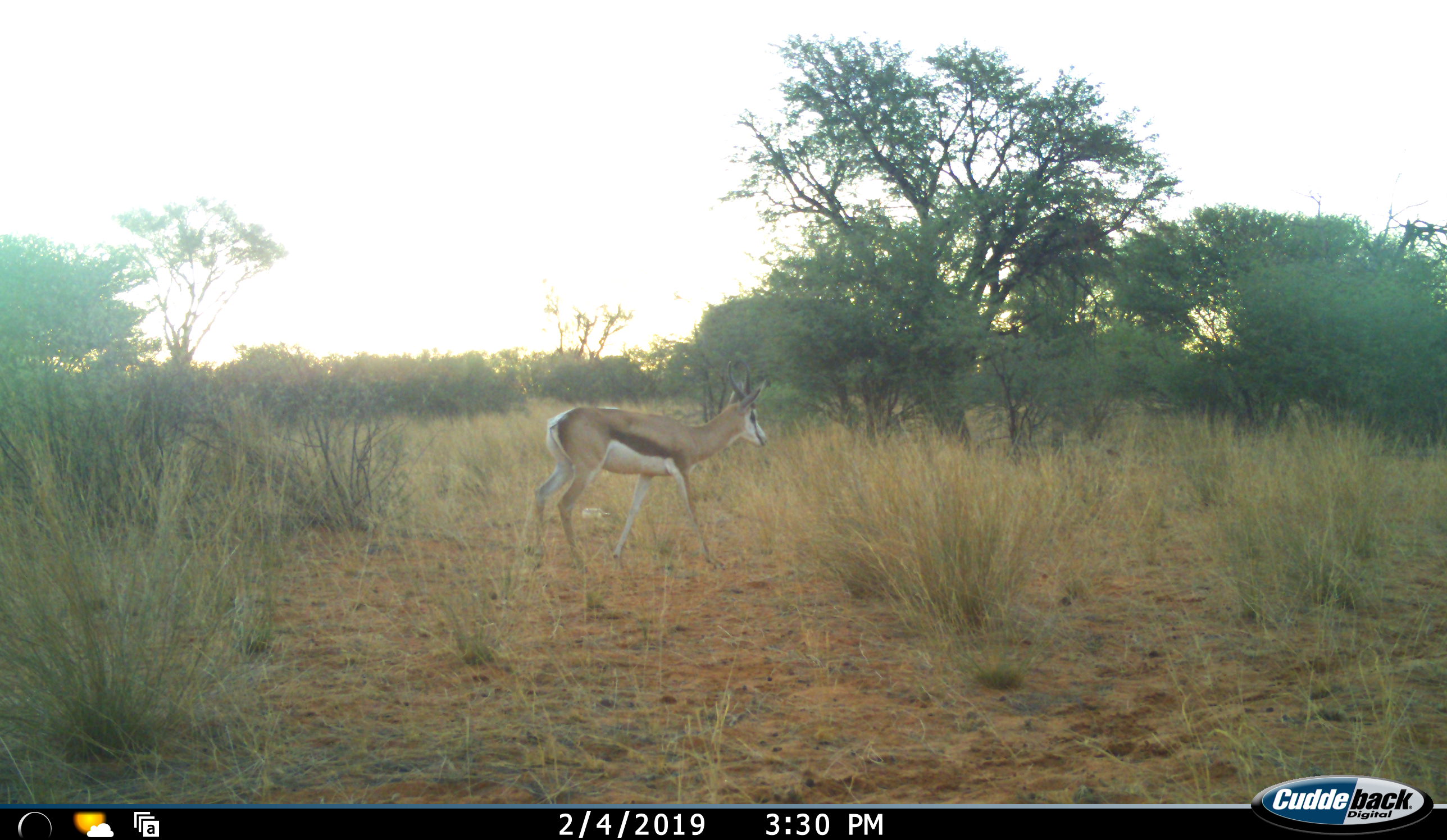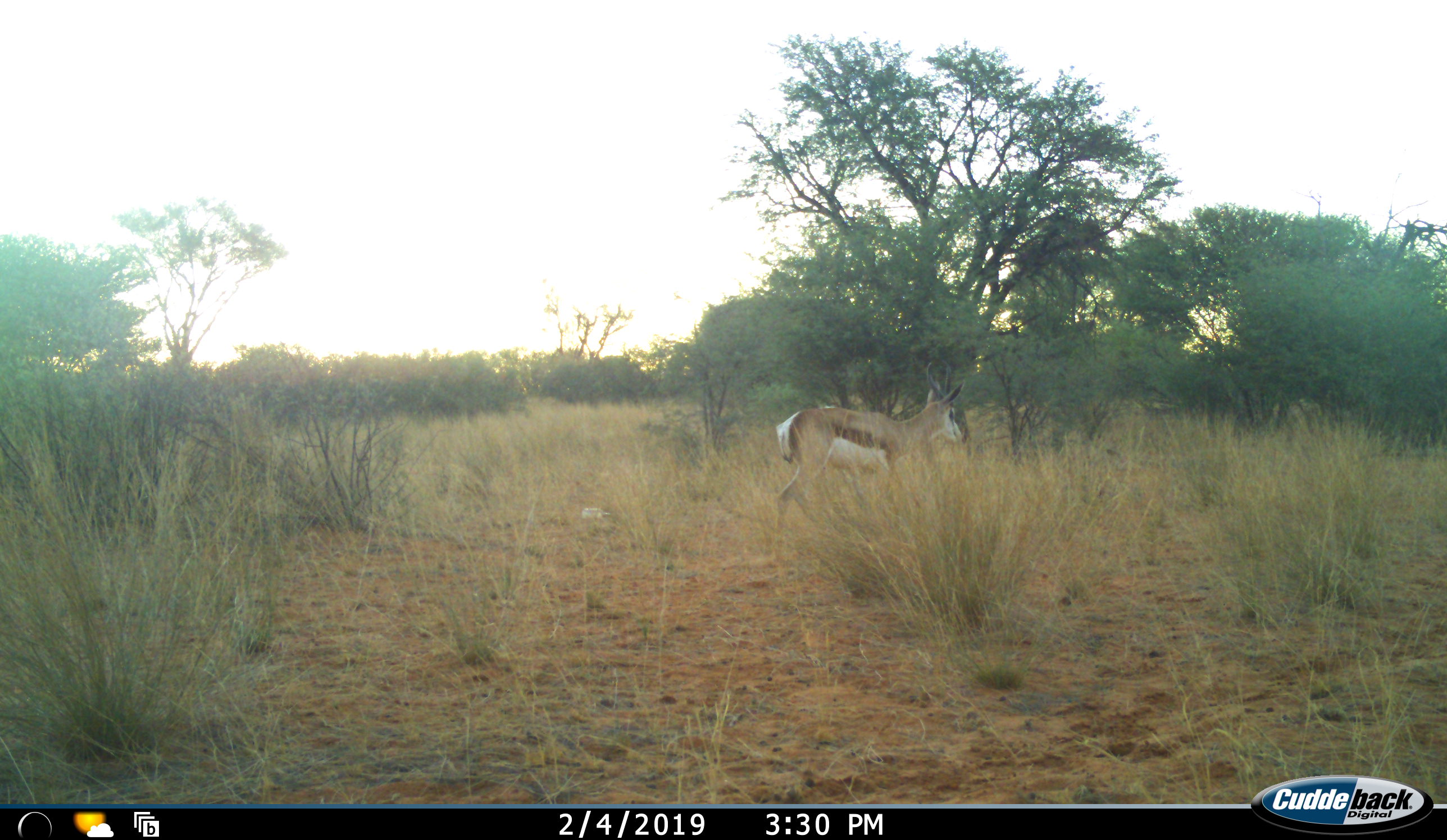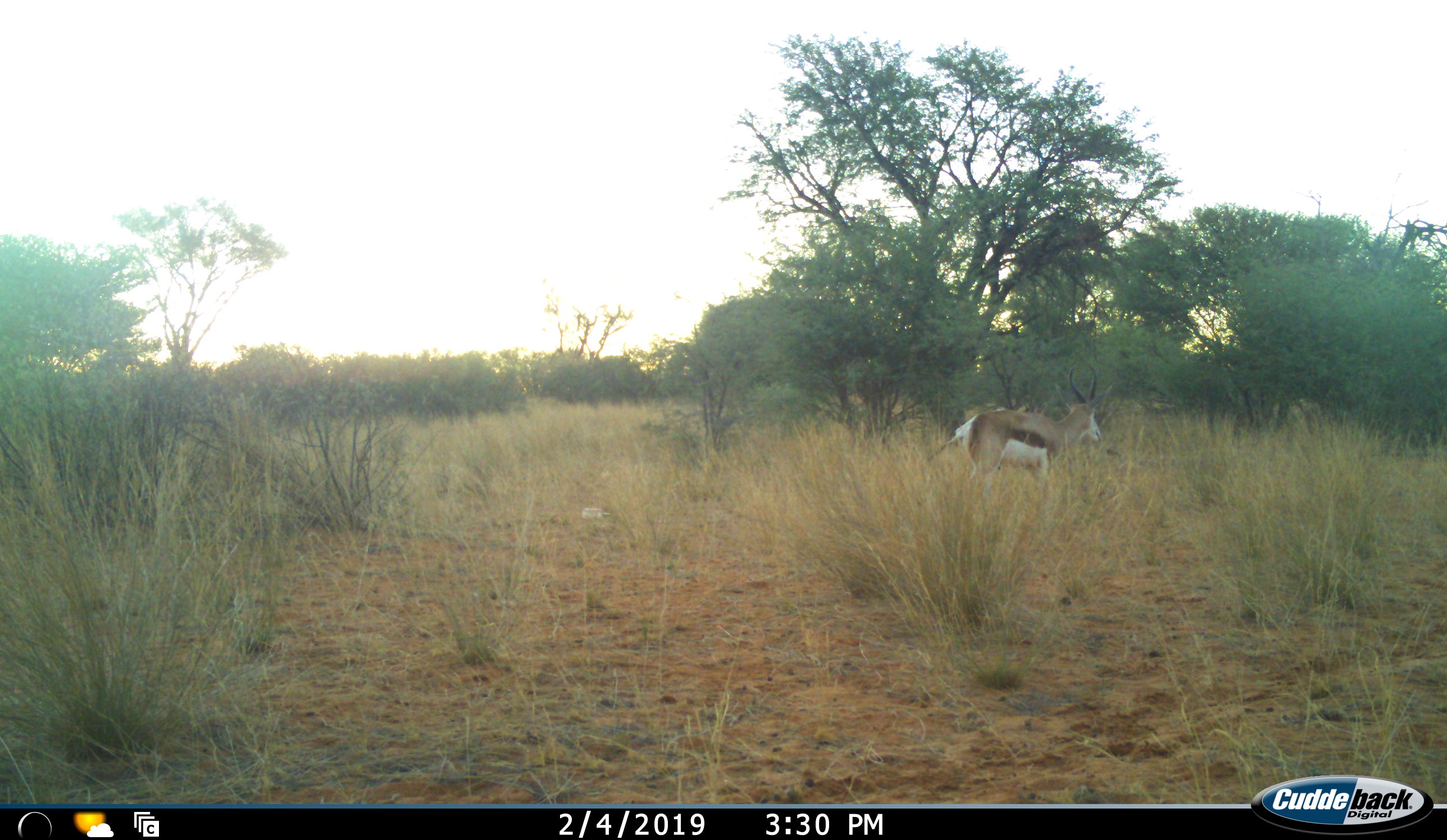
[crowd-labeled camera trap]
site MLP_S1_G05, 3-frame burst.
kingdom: Animalia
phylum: Chordata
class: Mammalia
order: Artiodactyla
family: Bovidae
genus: Antidorcas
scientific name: Antidorcas marsupialis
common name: springbok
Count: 1.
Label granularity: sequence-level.